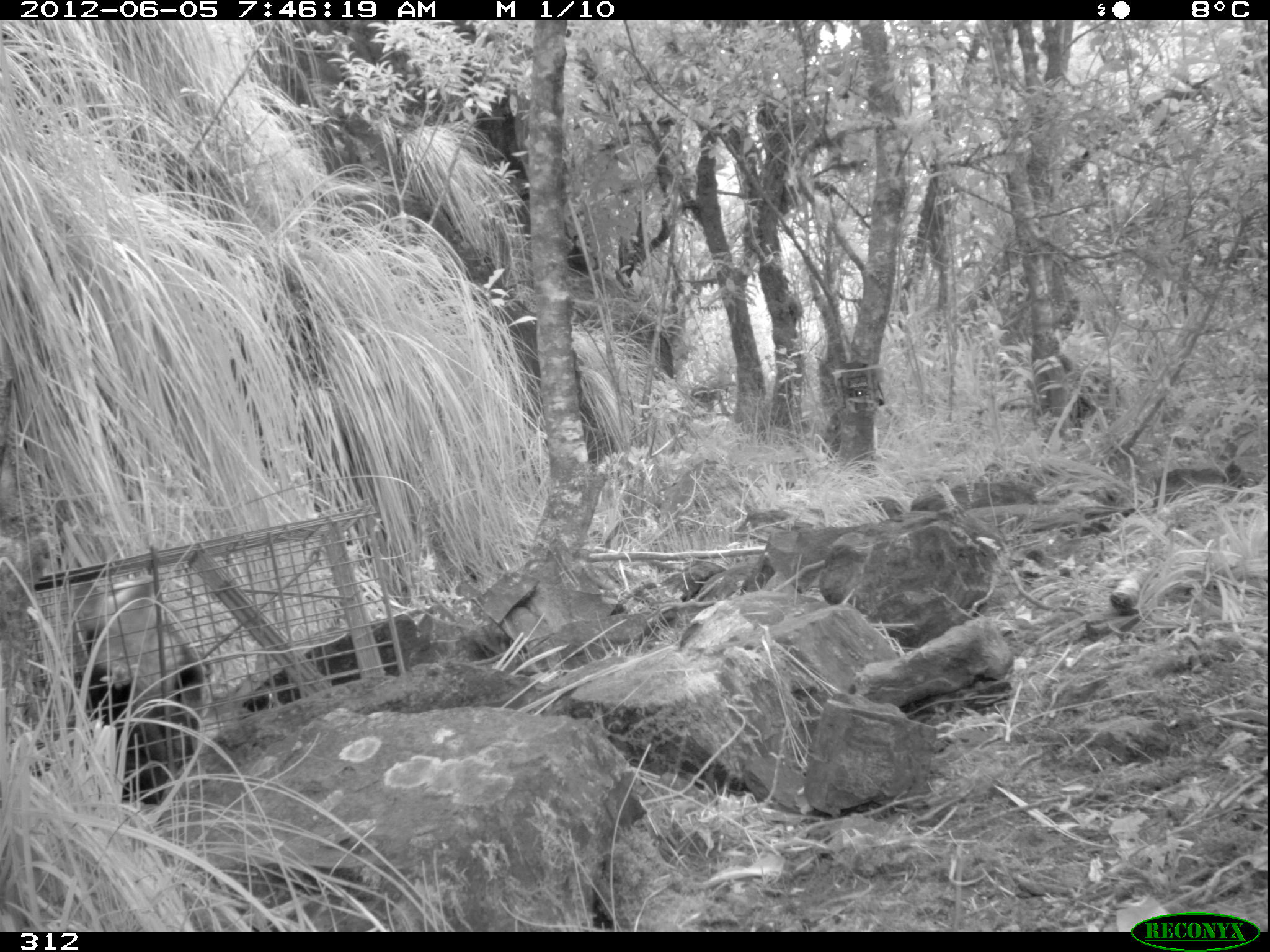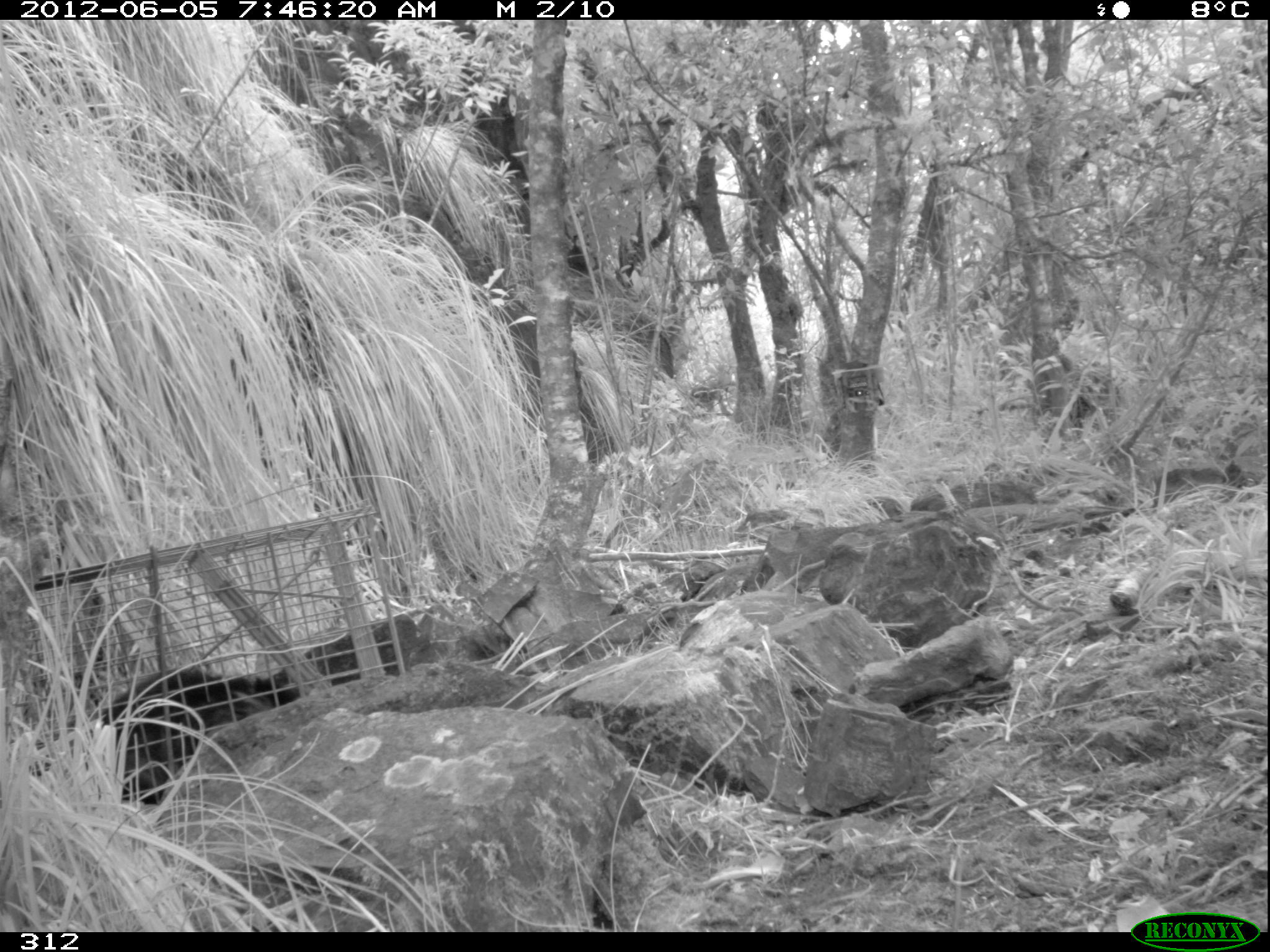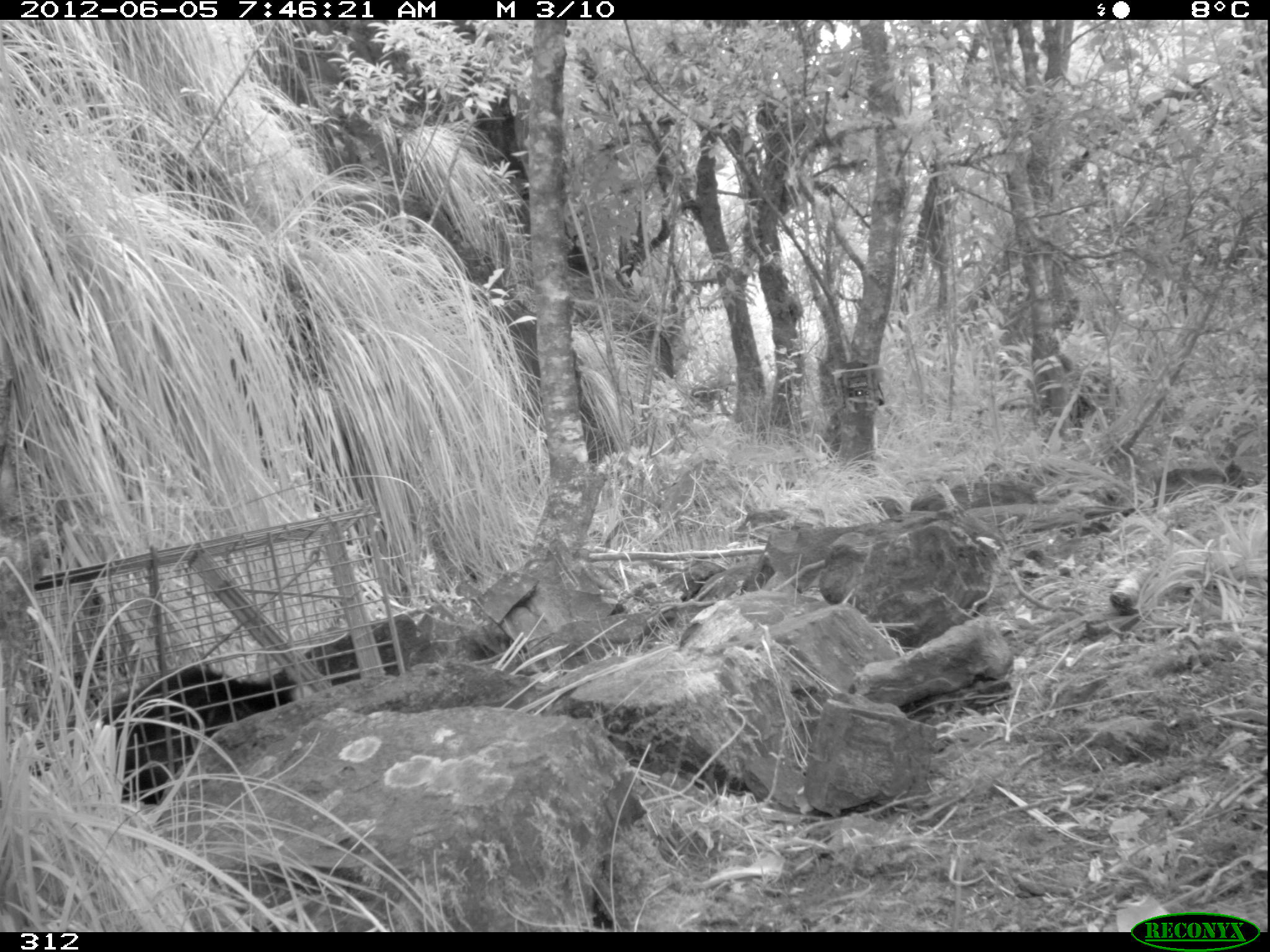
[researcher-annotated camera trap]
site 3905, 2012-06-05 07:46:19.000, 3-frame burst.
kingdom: Animalia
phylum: Chordata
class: Mammalia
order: Didelphimorphia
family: Didelphidae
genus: Didelphis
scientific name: Didelphis pernigra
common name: andean white-eared opossum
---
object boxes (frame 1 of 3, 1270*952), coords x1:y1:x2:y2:
didelphis pernigra: 70:567:210:804